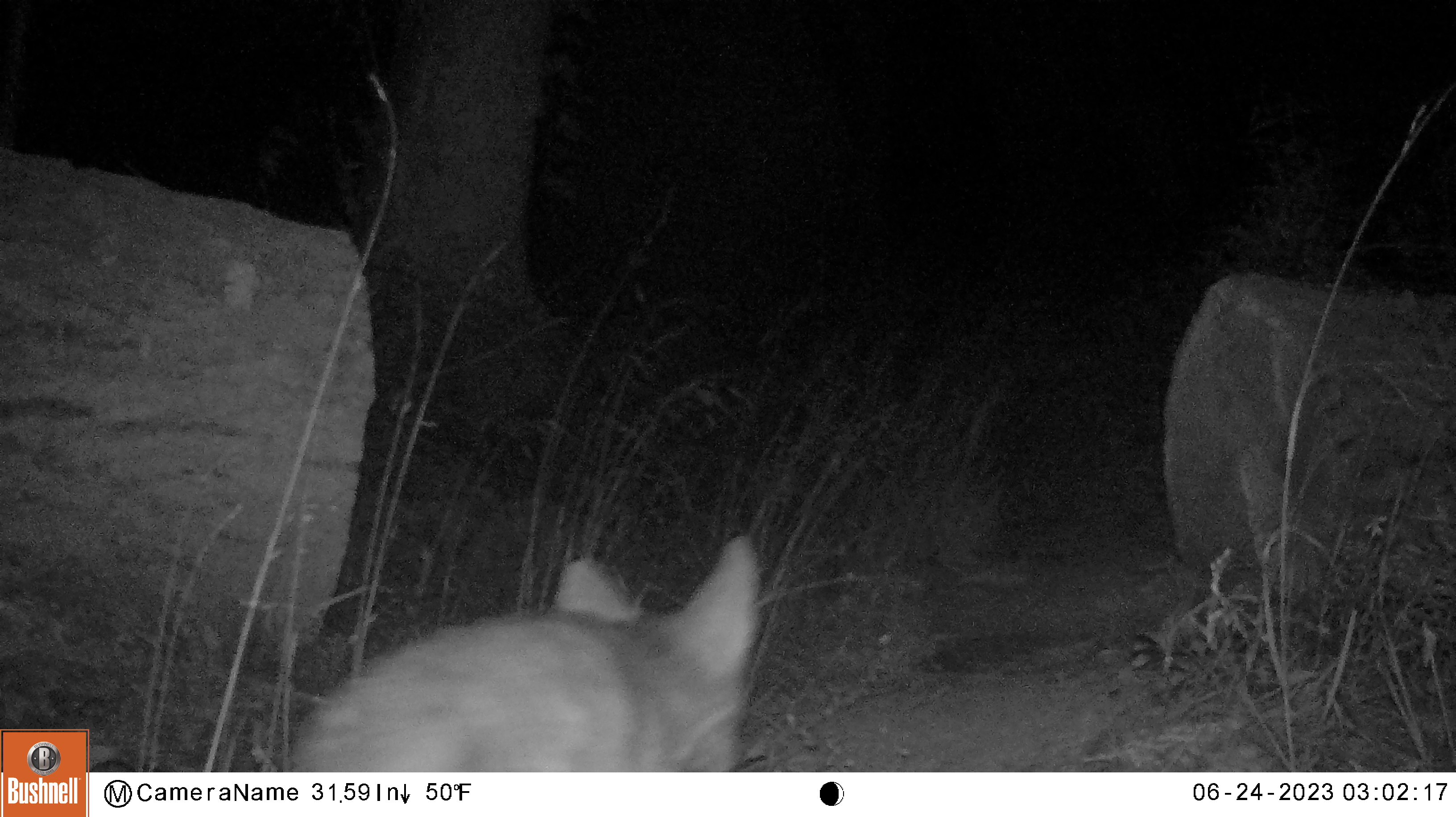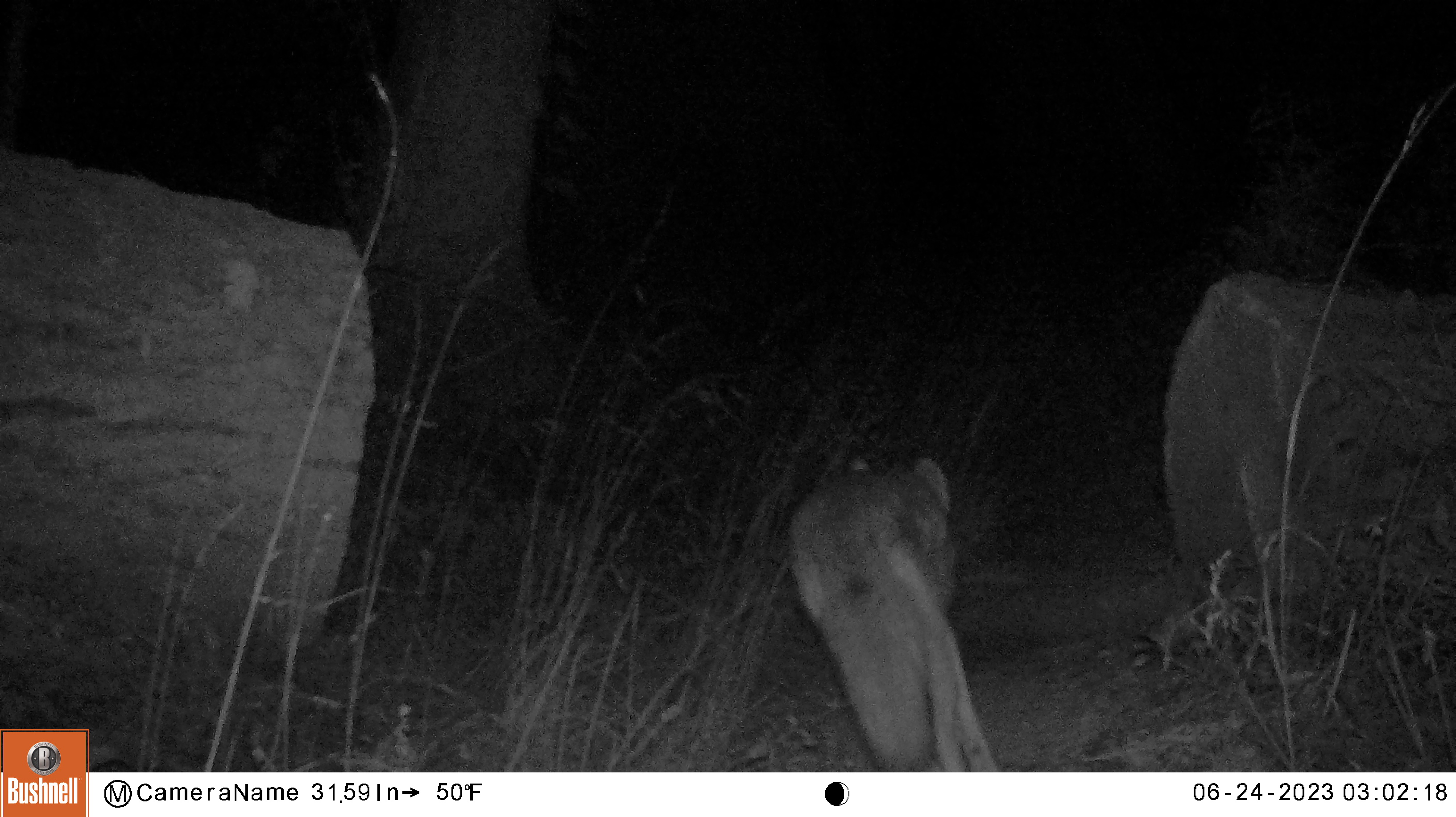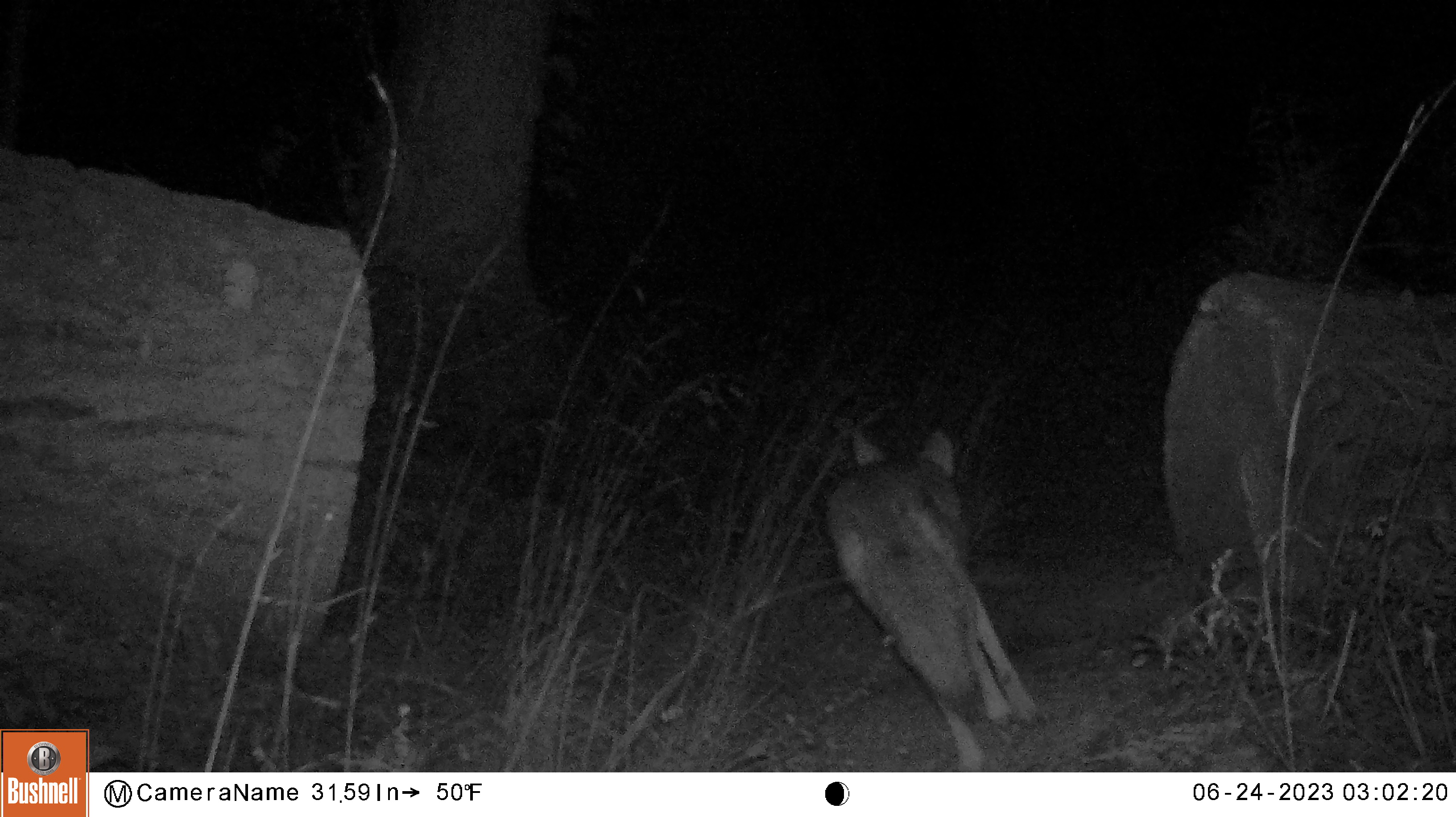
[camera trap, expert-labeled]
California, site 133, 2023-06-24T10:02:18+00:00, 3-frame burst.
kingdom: Animalia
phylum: Chordata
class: Mammalia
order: Carnivora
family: Canidae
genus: Canis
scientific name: Canis latrans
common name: coyote